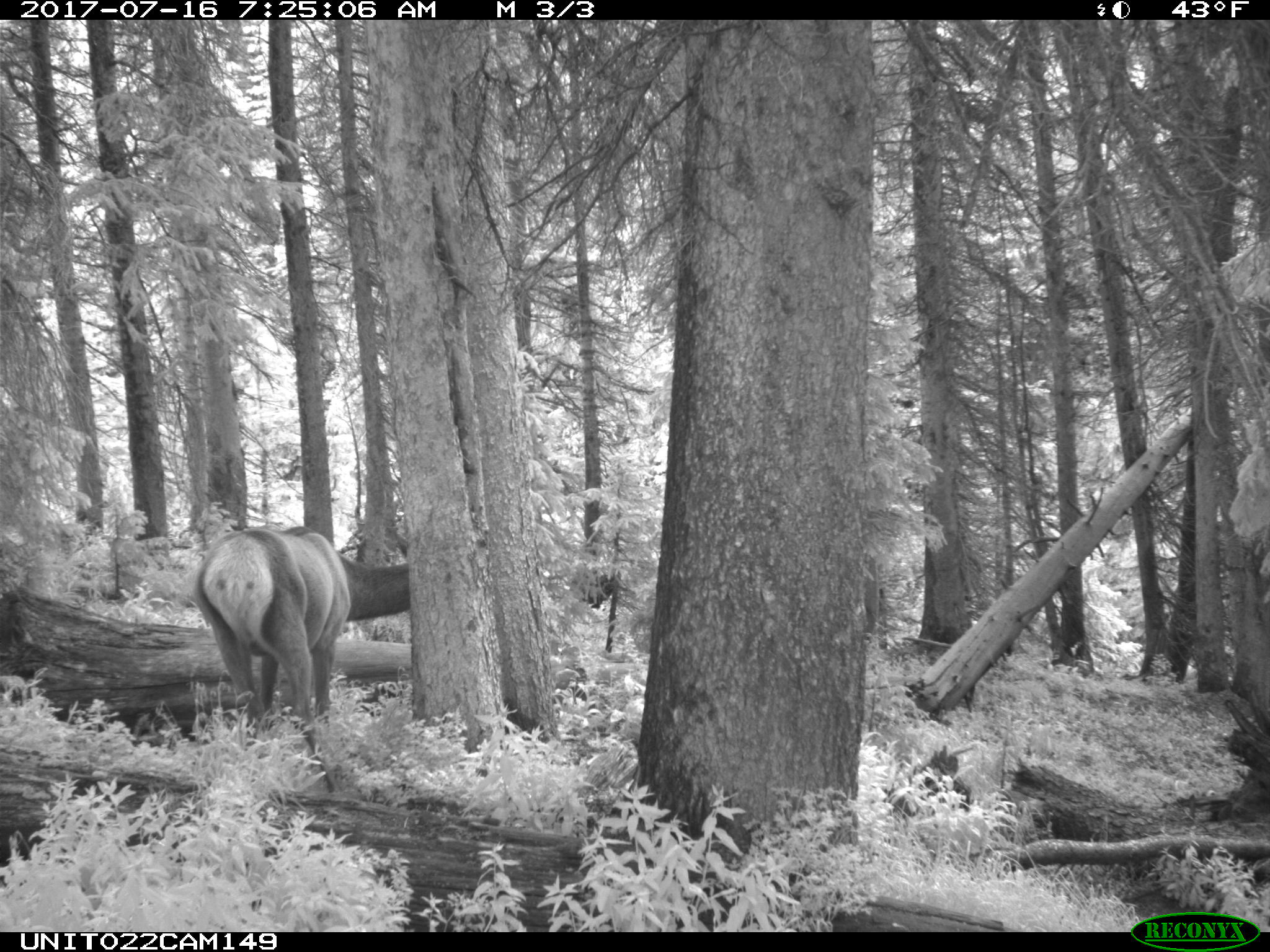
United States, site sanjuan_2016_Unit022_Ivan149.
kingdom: Animalia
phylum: Chordata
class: Mammalia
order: Artiodactyla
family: Cervidae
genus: Cervus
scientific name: Cervus elaphus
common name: red deer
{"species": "Cervus elaphus (red deer)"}